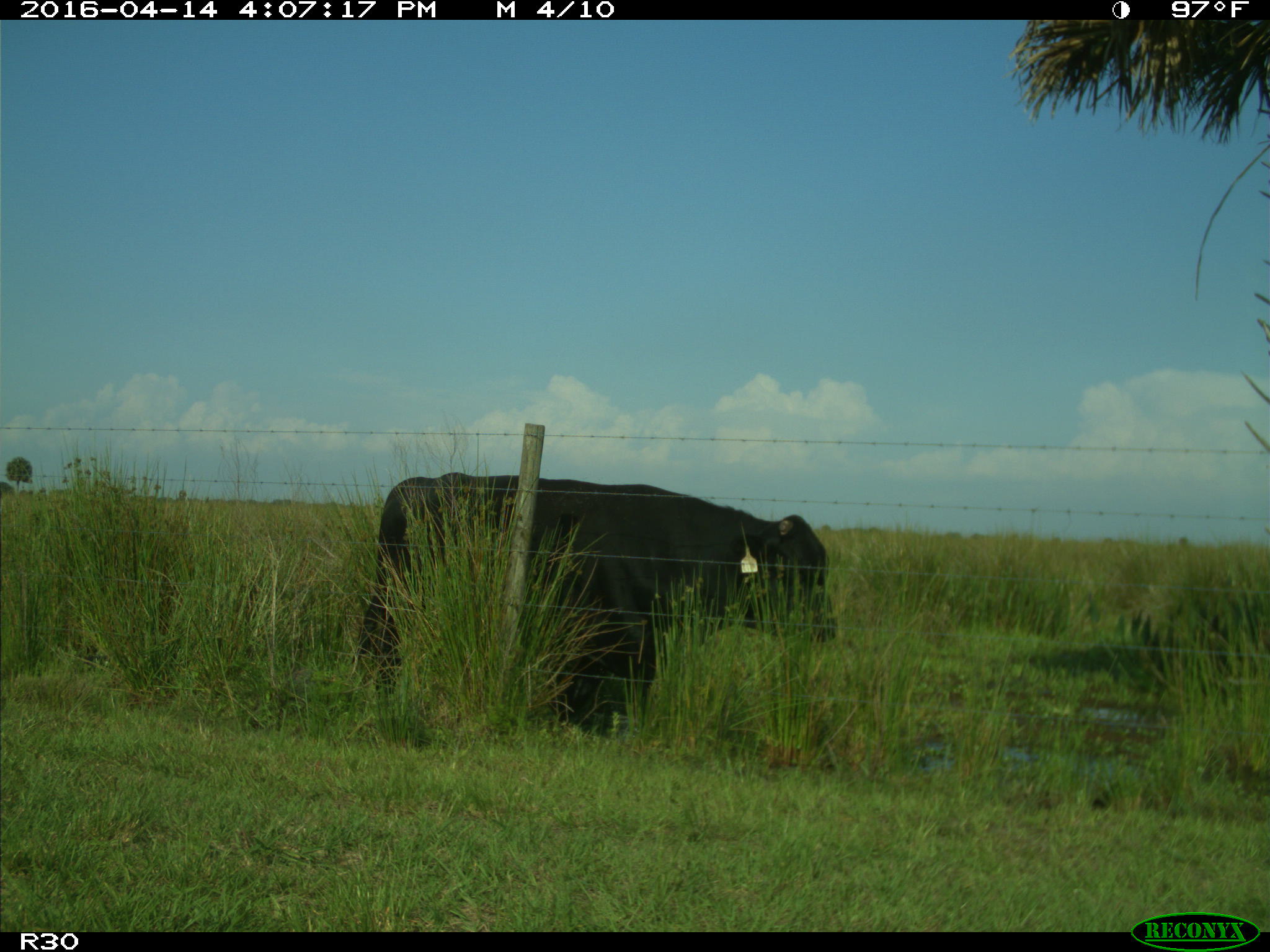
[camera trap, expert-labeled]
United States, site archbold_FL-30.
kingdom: Animalia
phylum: Chordata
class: Mammalia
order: Artiodactyla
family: Bovidae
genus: Bos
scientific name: Bos taurus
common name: domestic cow